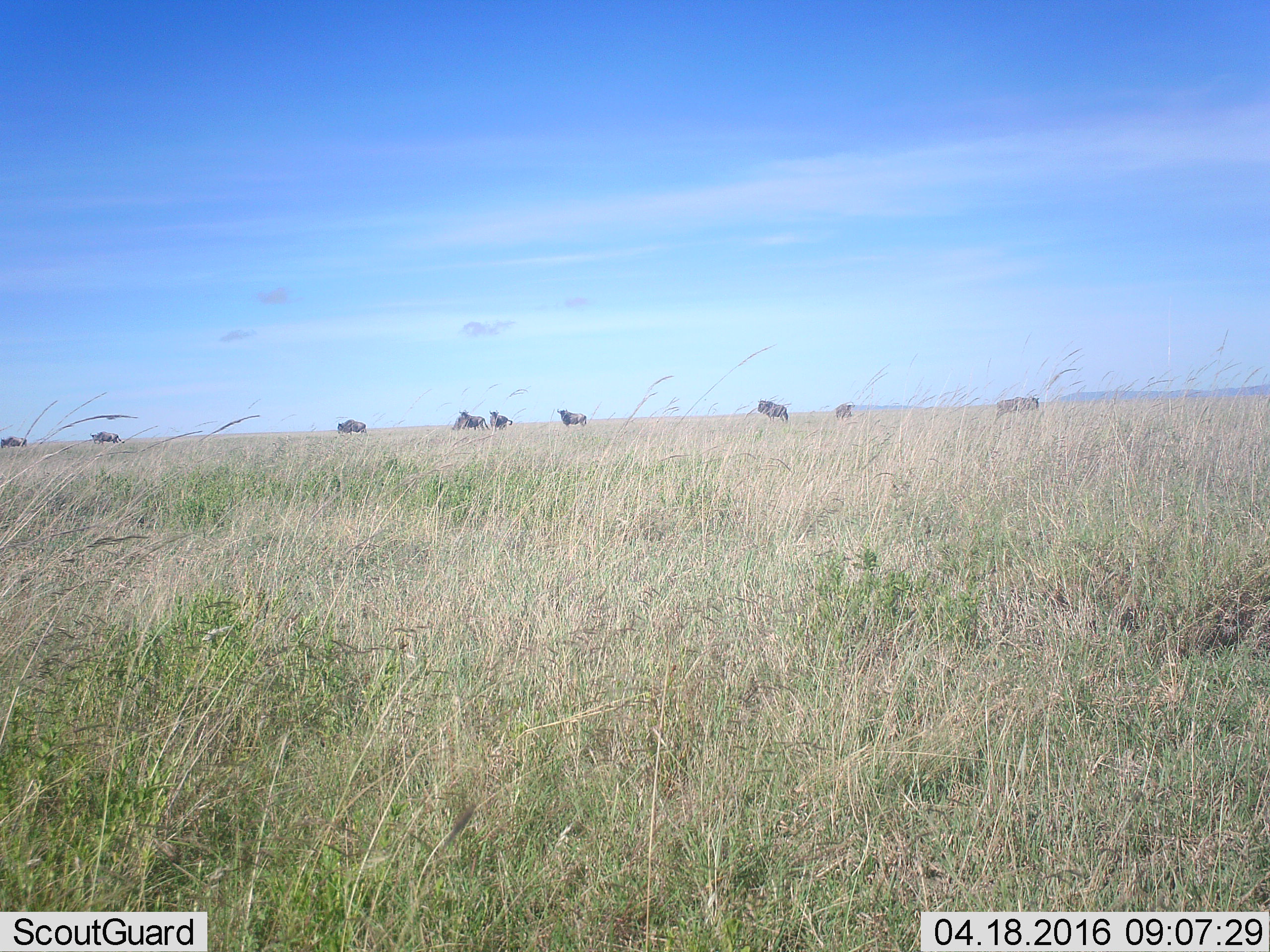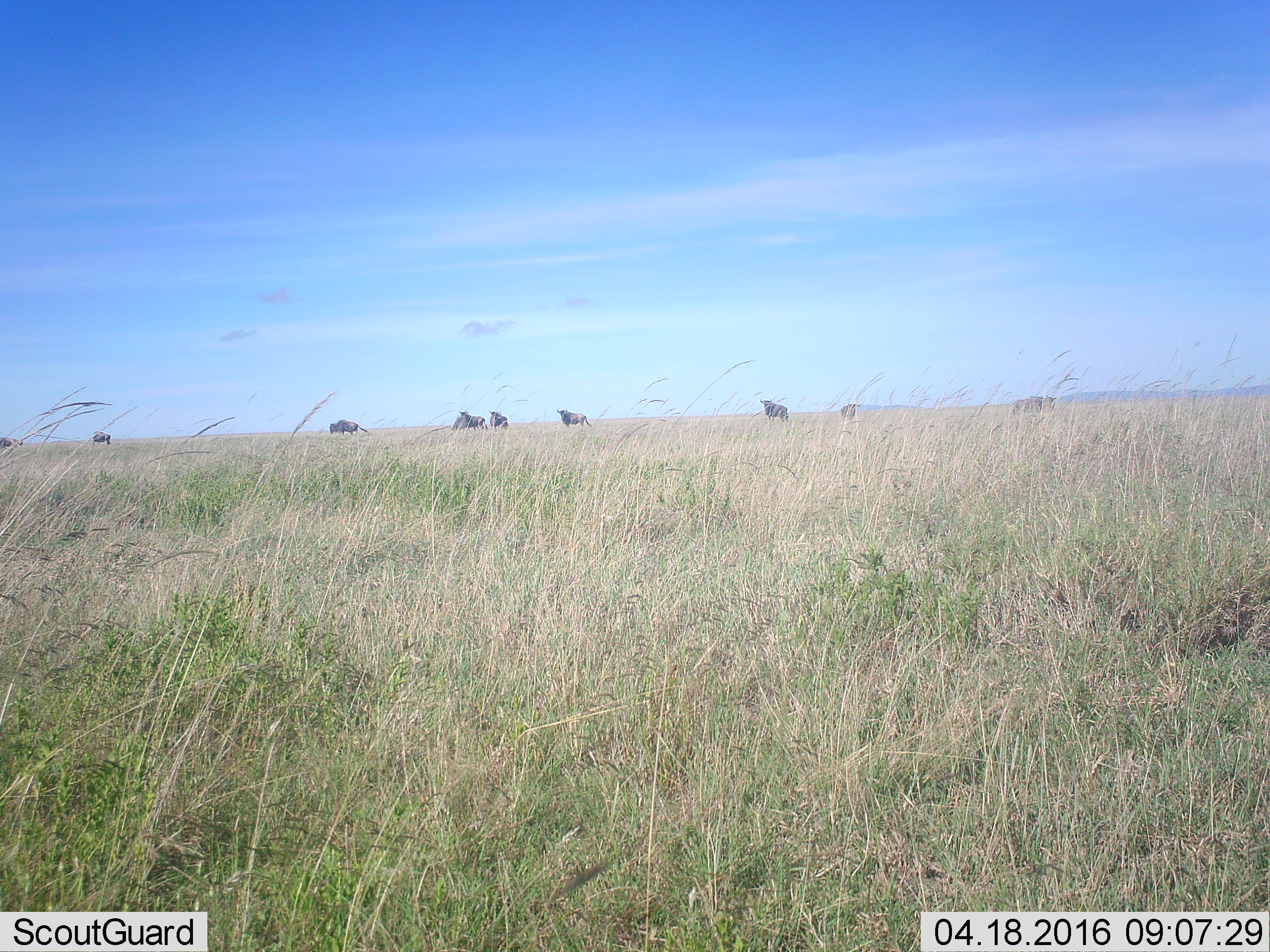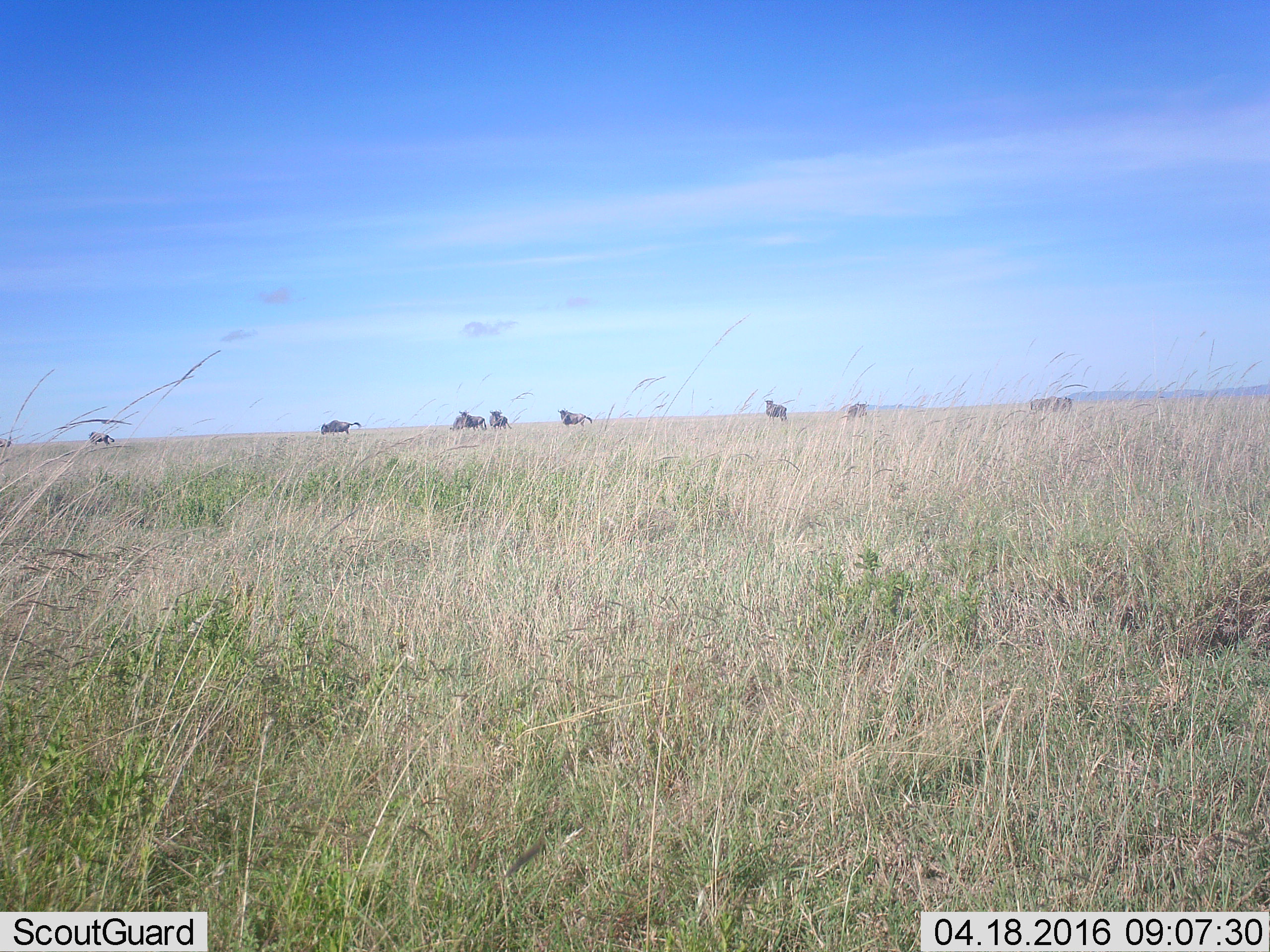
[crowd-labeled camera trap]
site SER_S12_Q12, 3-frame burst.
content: unidentified animal